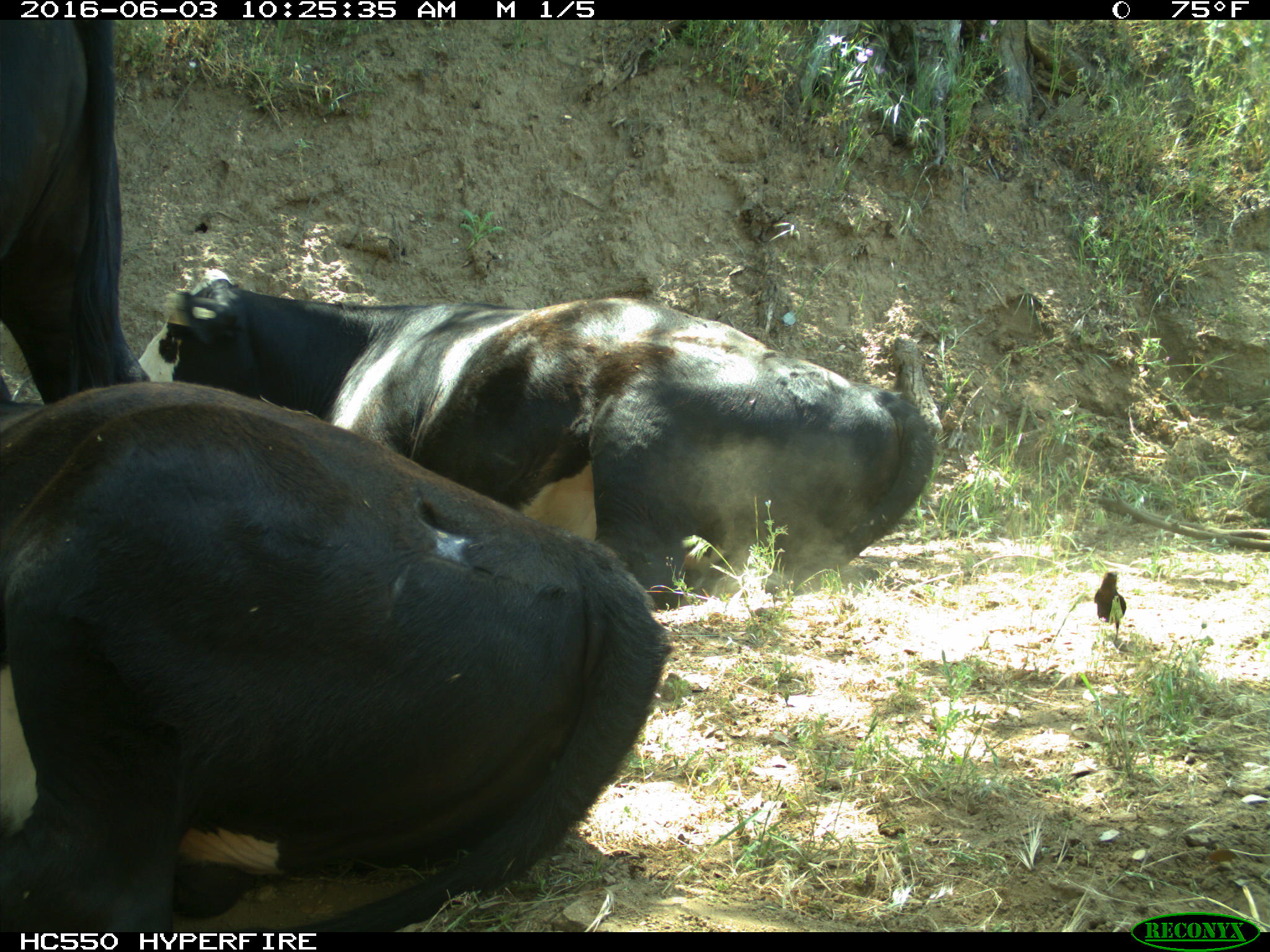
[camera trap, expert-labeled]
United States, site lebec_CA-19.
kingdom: Animalia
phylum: Chordata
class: Mammalia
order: Artiodactyla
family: Bovidae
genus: Bos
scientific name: Bos taurus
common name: domestic cow